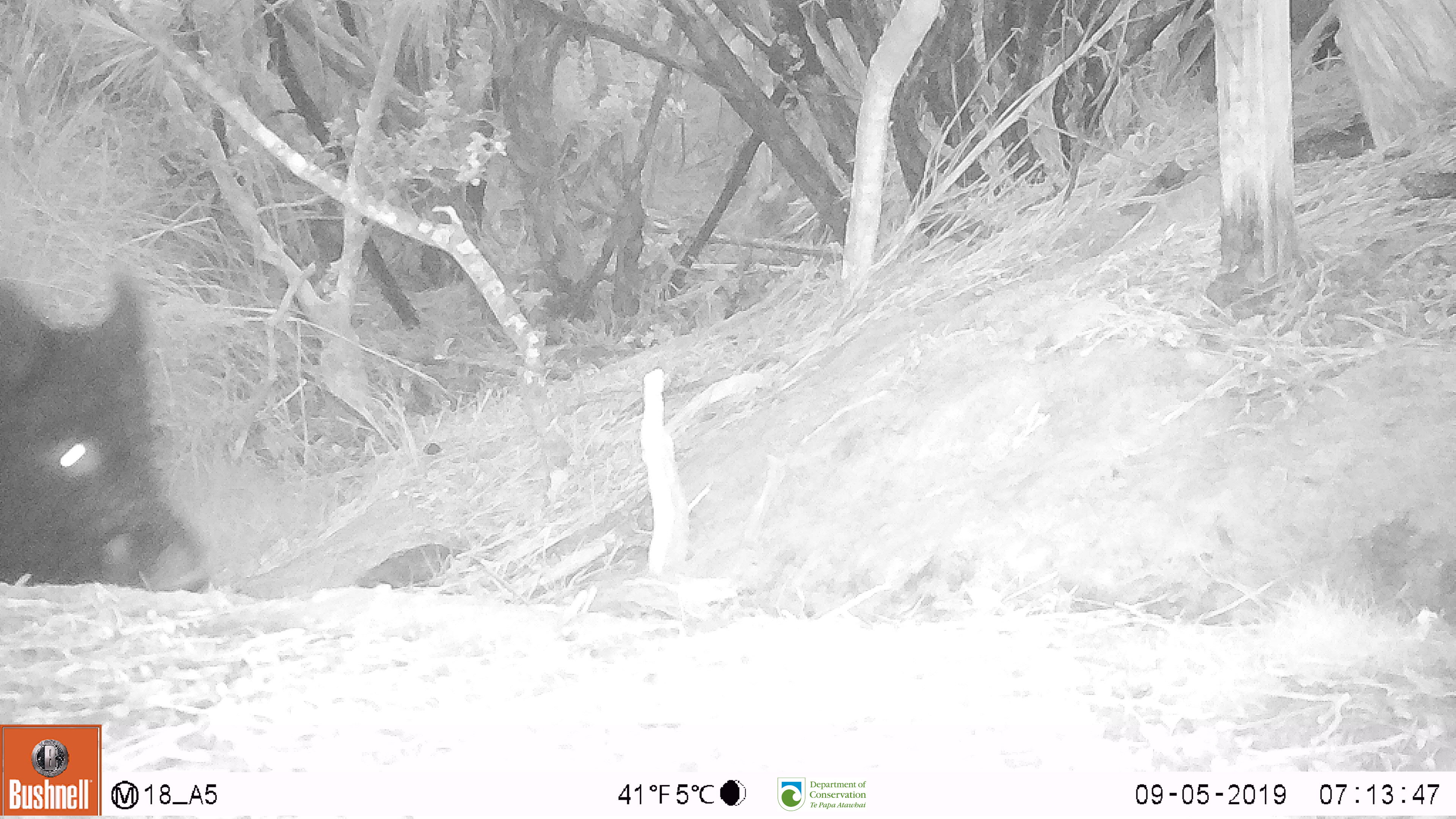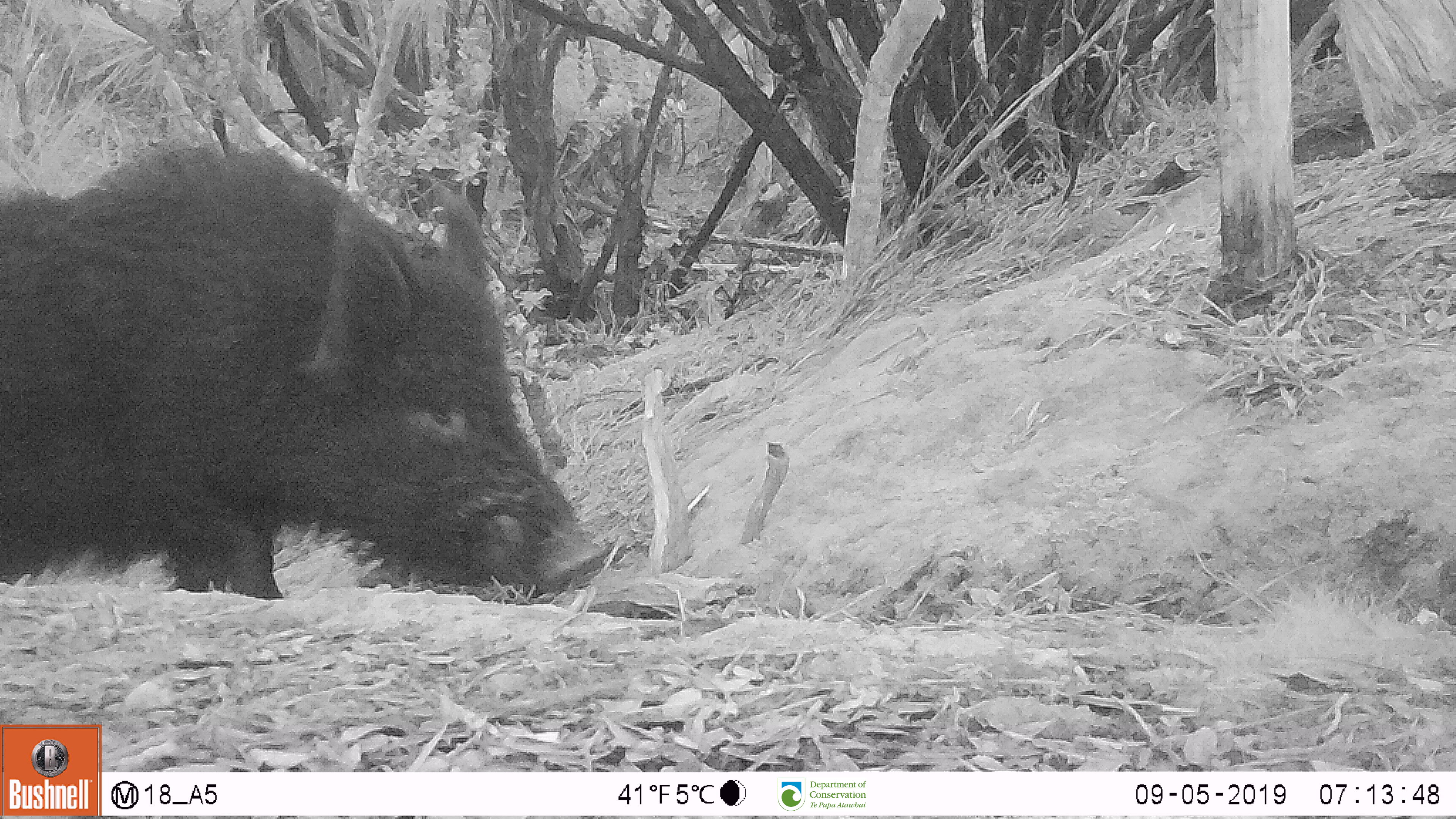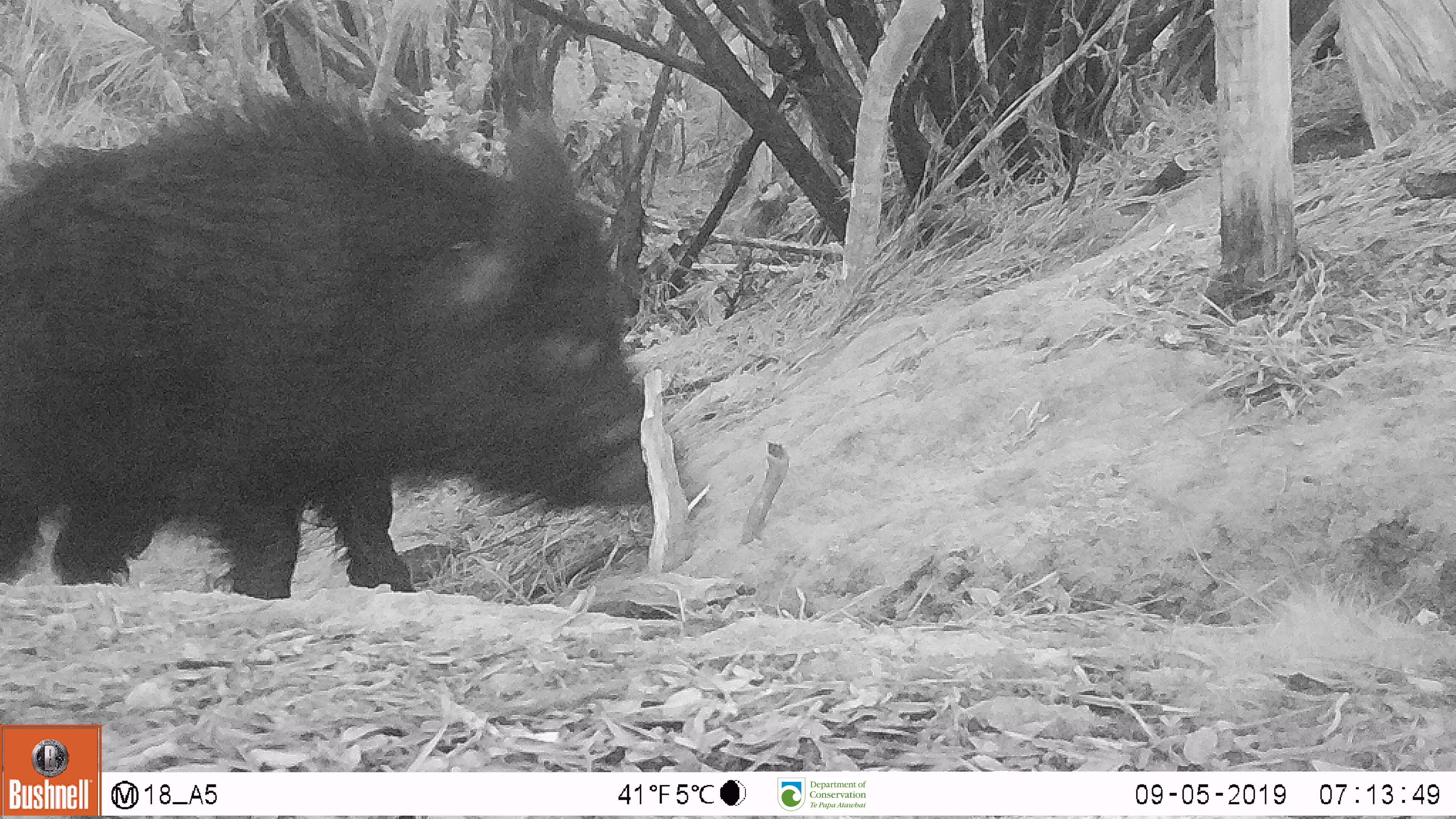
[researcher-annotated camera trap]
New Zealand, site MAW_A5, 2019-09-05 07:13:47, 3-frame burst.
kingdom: Animalia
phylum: Chordata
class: Mammalia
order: Artiodactyla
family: Suidae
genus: Sus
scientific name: Sus scrofa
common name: pig